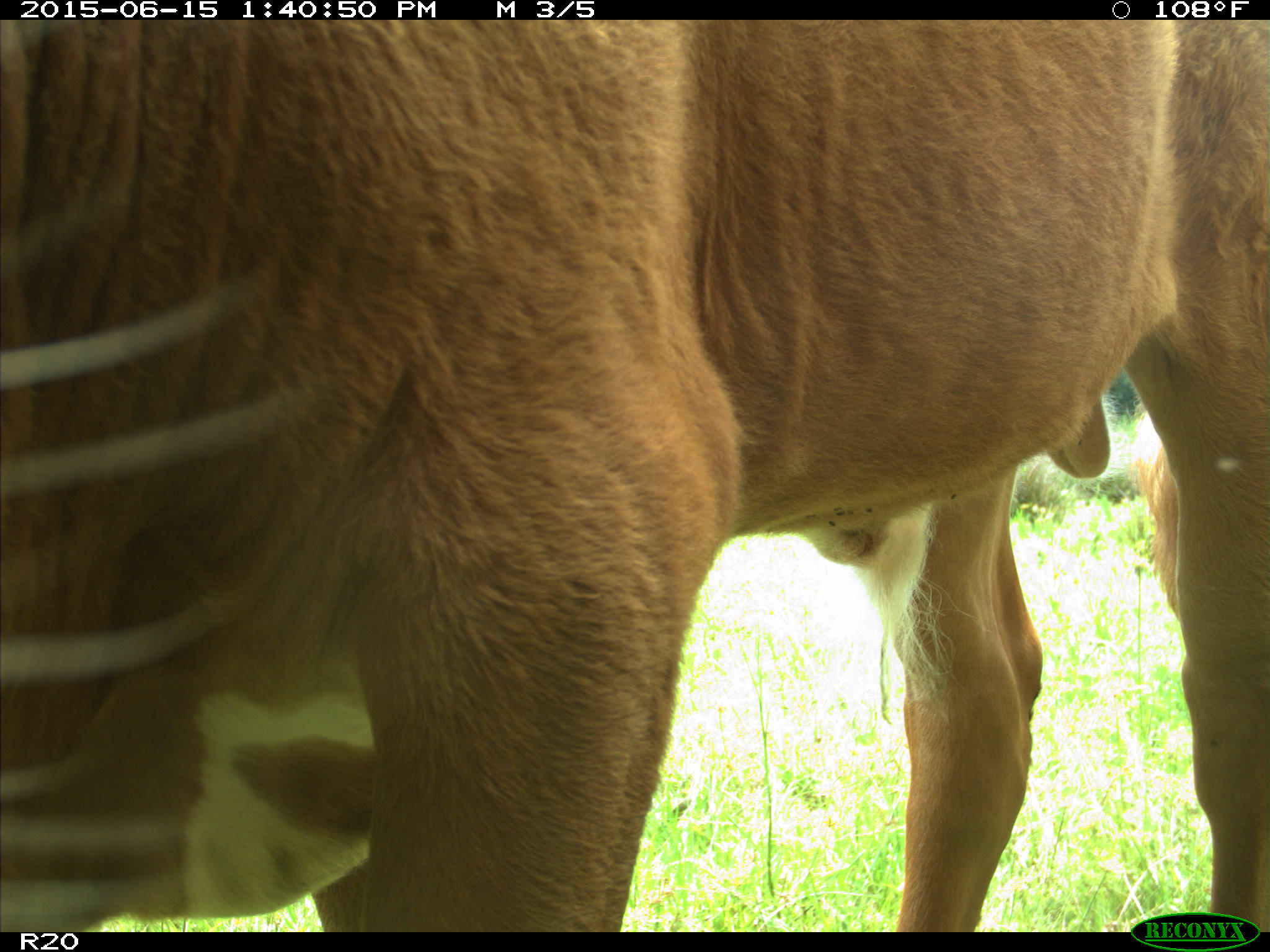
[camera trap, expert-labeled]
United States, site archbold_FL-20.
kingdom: Animalia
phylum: Chordata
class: Mammalia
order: Artiodactyla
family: Bovidae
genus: Bos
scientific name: Bos taurus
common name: domestic cow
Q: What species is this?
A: Bos taurus (domestic cow).